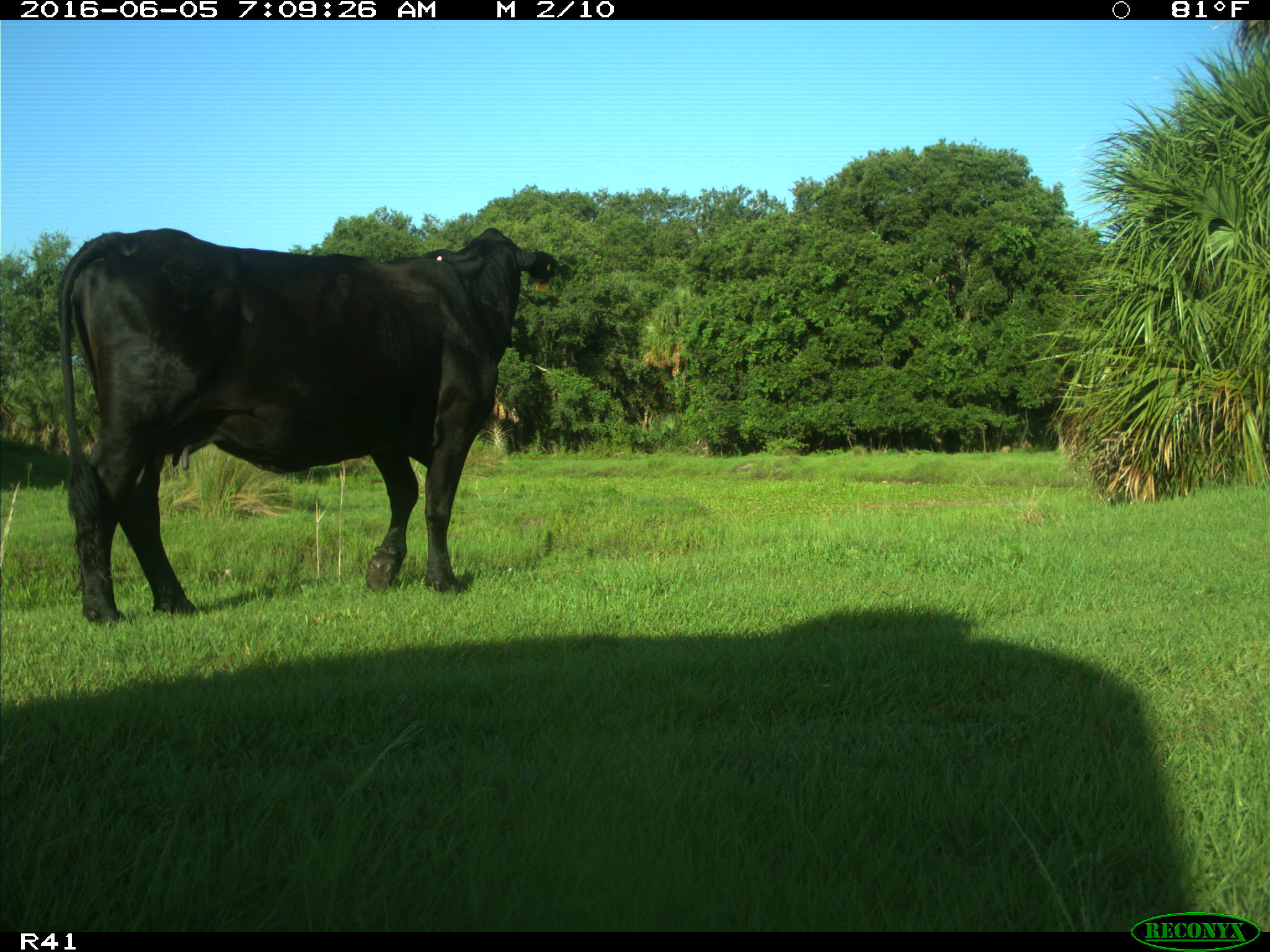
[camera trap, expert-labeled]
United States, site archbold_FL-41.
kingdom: Animalia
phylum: Chordata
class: Mammalia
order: Artiodactyla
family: Bovidae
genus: Bos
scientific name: Bos taurus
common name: domestic cow